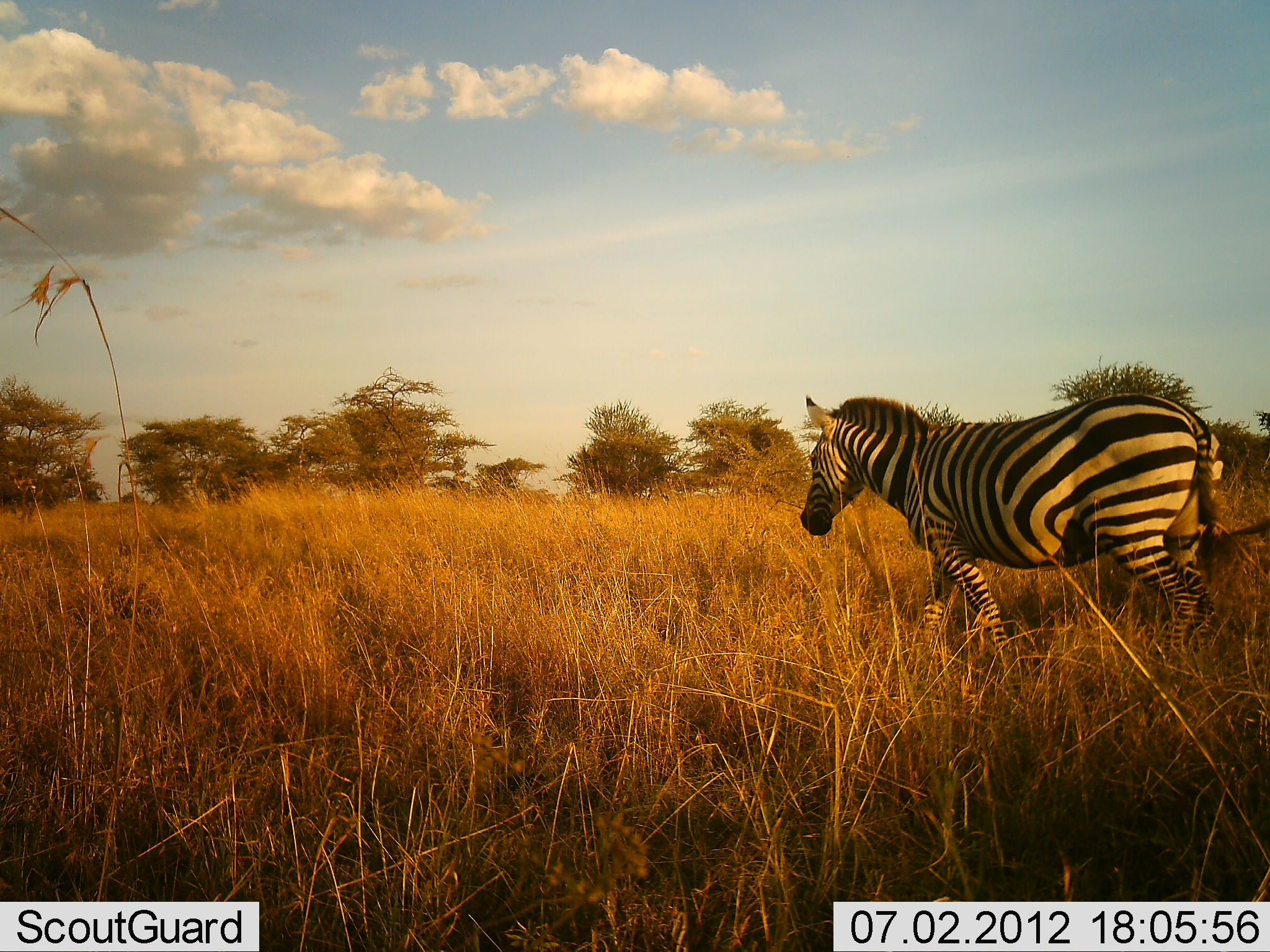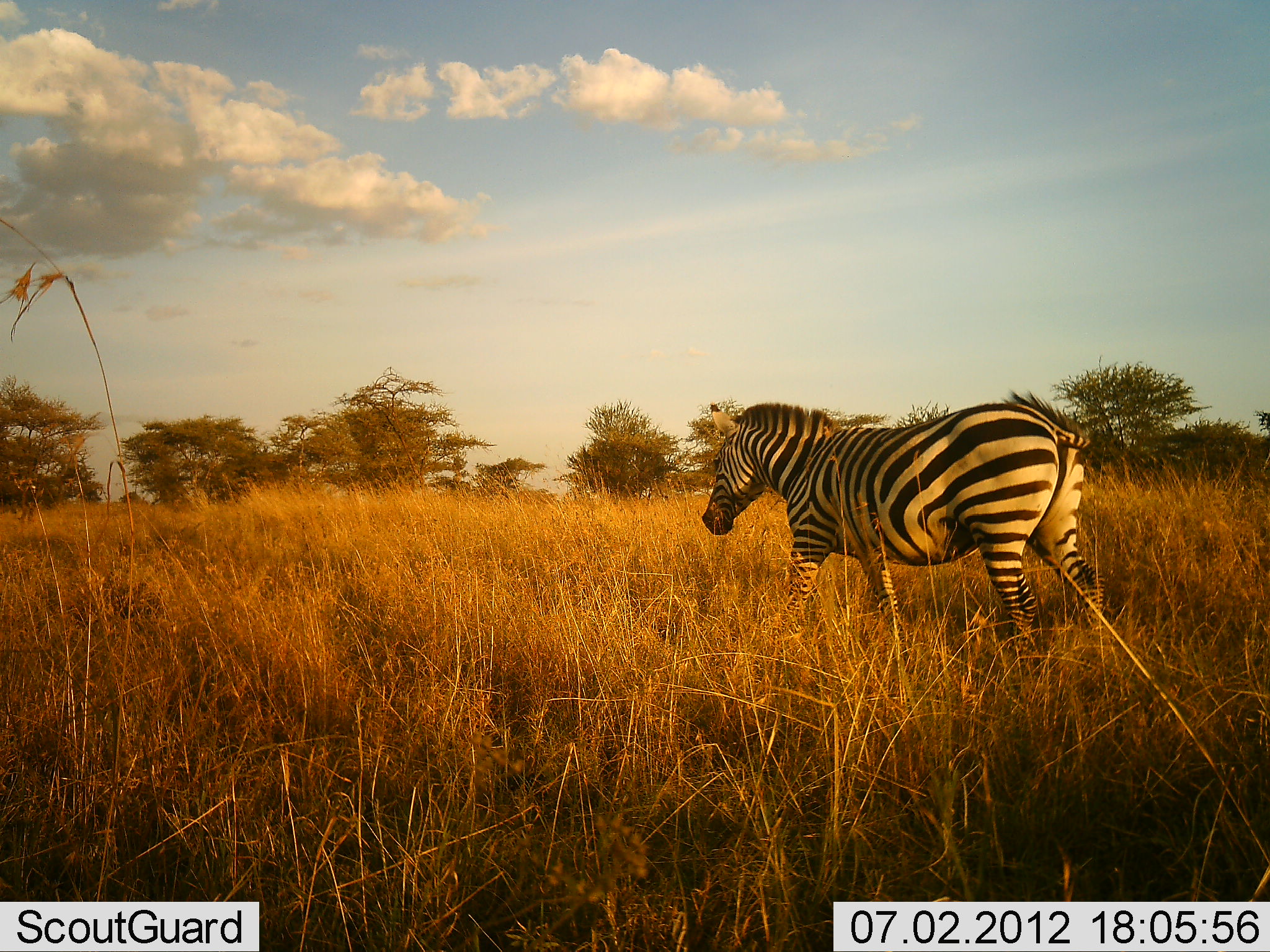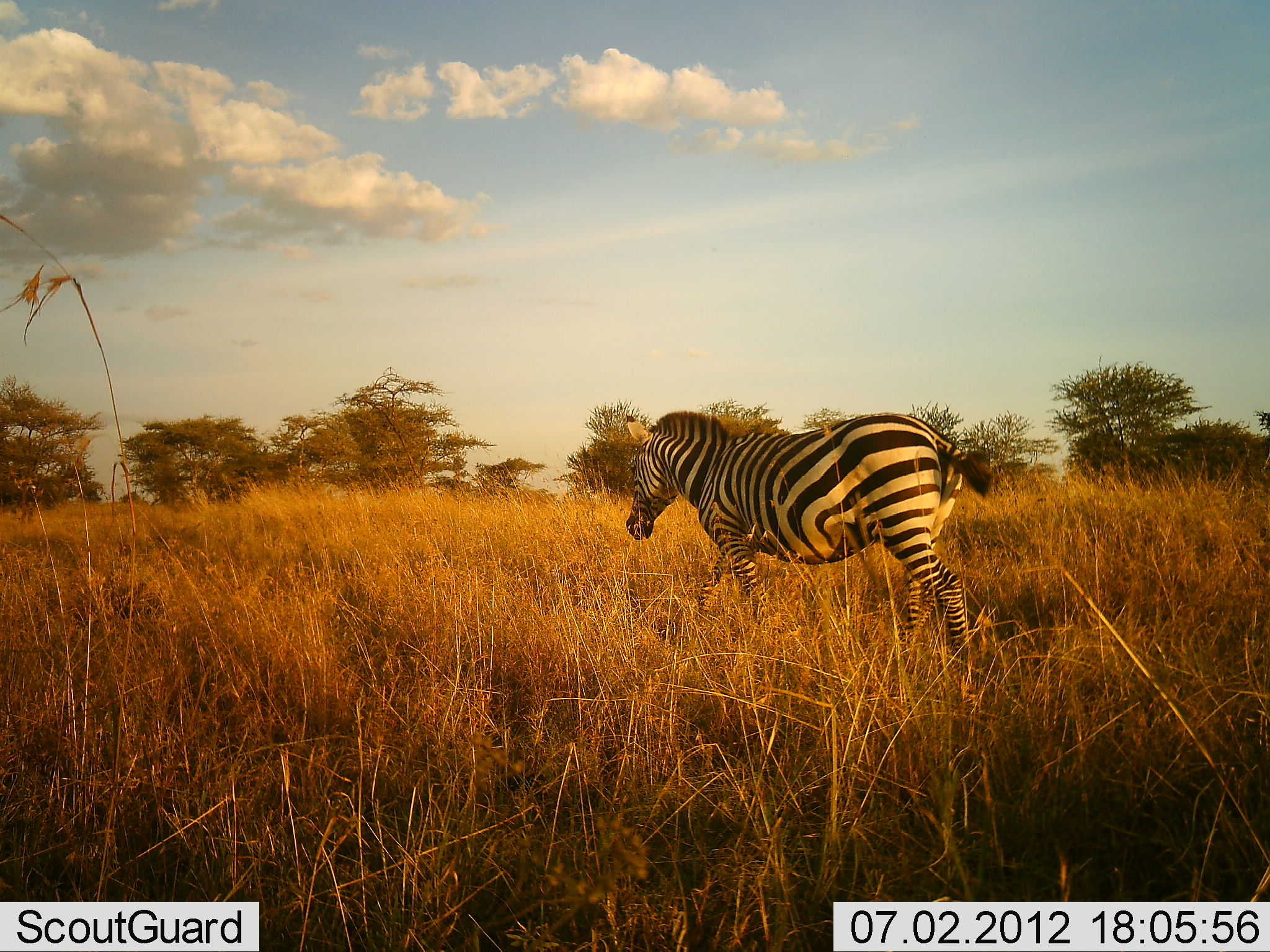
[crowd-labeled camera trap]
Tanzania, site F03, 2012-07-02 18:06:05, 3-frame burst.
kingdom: Animalia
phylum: Chordata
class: Mammalia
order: Perissodactyla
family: Equidae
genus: Equus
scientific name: Equus quagga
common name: plains zebra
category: zebra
Zebra (plains zebra) (Equus quagga), count 1. Behavior (volunteer vote fractions): standing 30%, resting 0%, moving 70%, interacting 0%. Young present (vote fraction): 0%. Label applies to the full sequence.